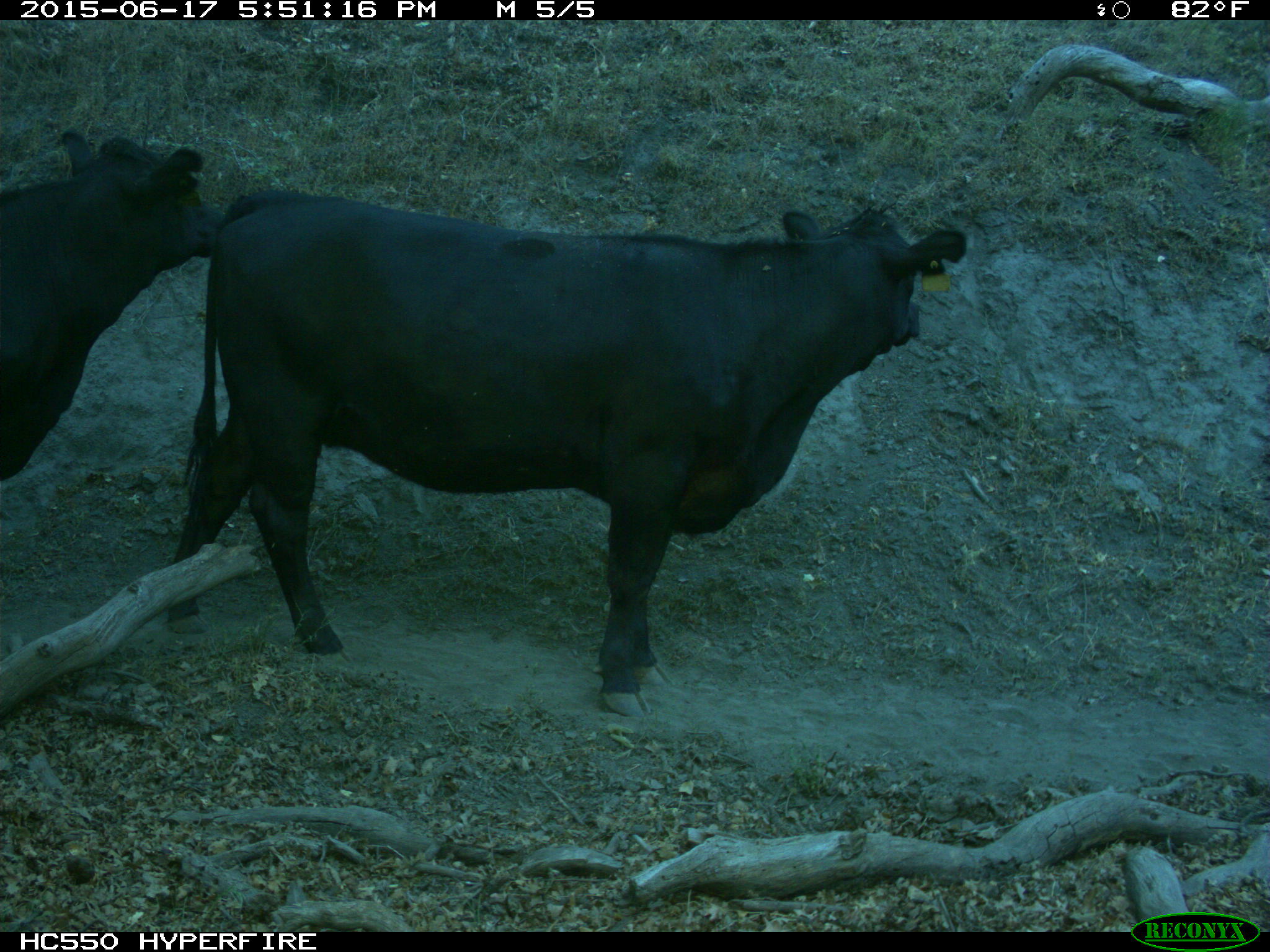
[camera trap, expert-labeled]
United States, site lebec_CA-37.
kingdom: Animalia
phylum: Chordata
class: Mammalia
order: Artiodactyla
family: Bovidae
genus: Bos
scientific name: Bos taurus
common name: domestic cow